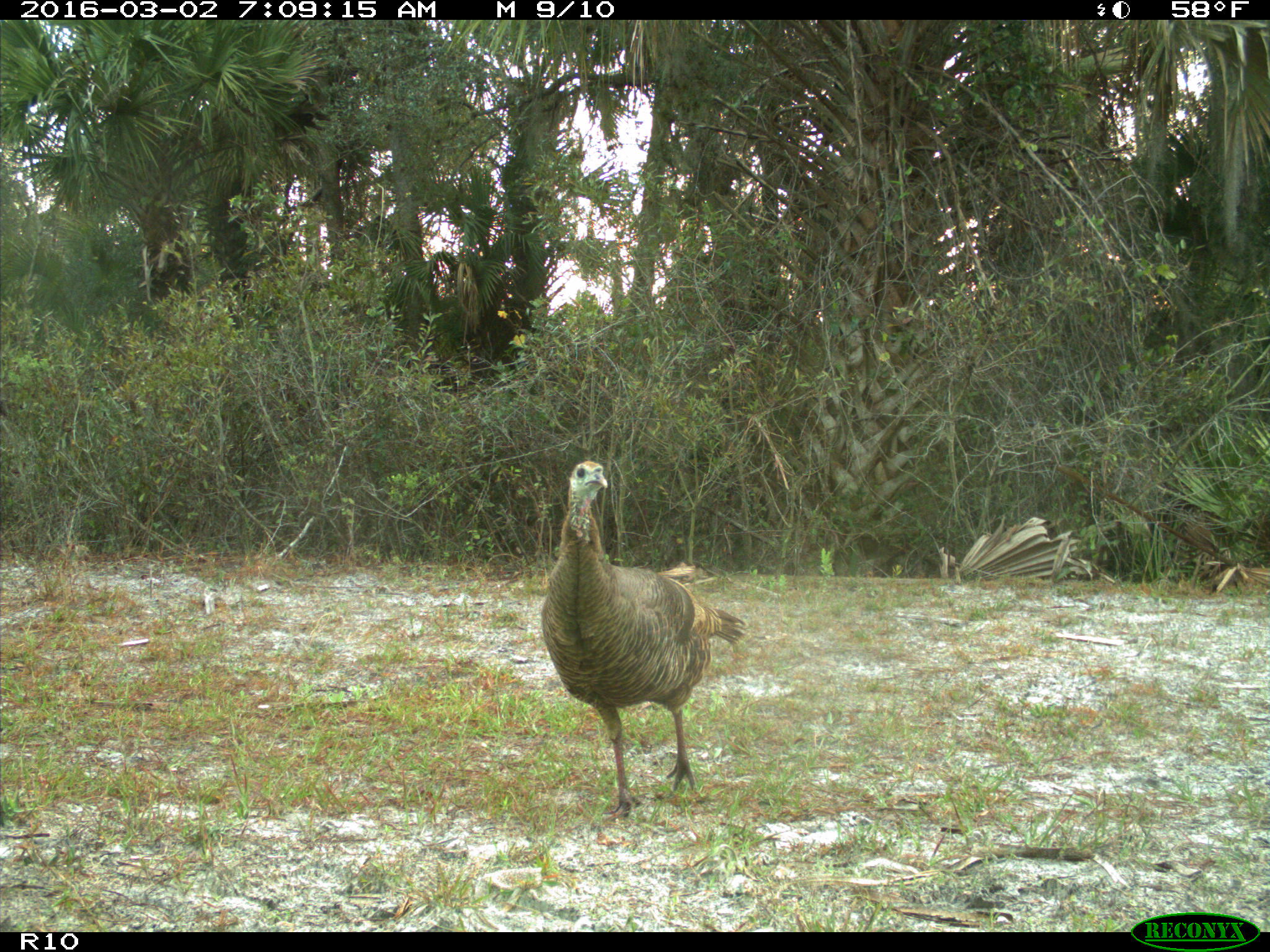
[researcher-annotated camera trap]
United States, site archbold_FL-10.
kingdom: Animalia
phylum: Chordata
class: Aves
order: Galliformes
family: Phasianidae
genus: Meleagris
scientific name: Meleagris gallopavo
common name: wild turkey